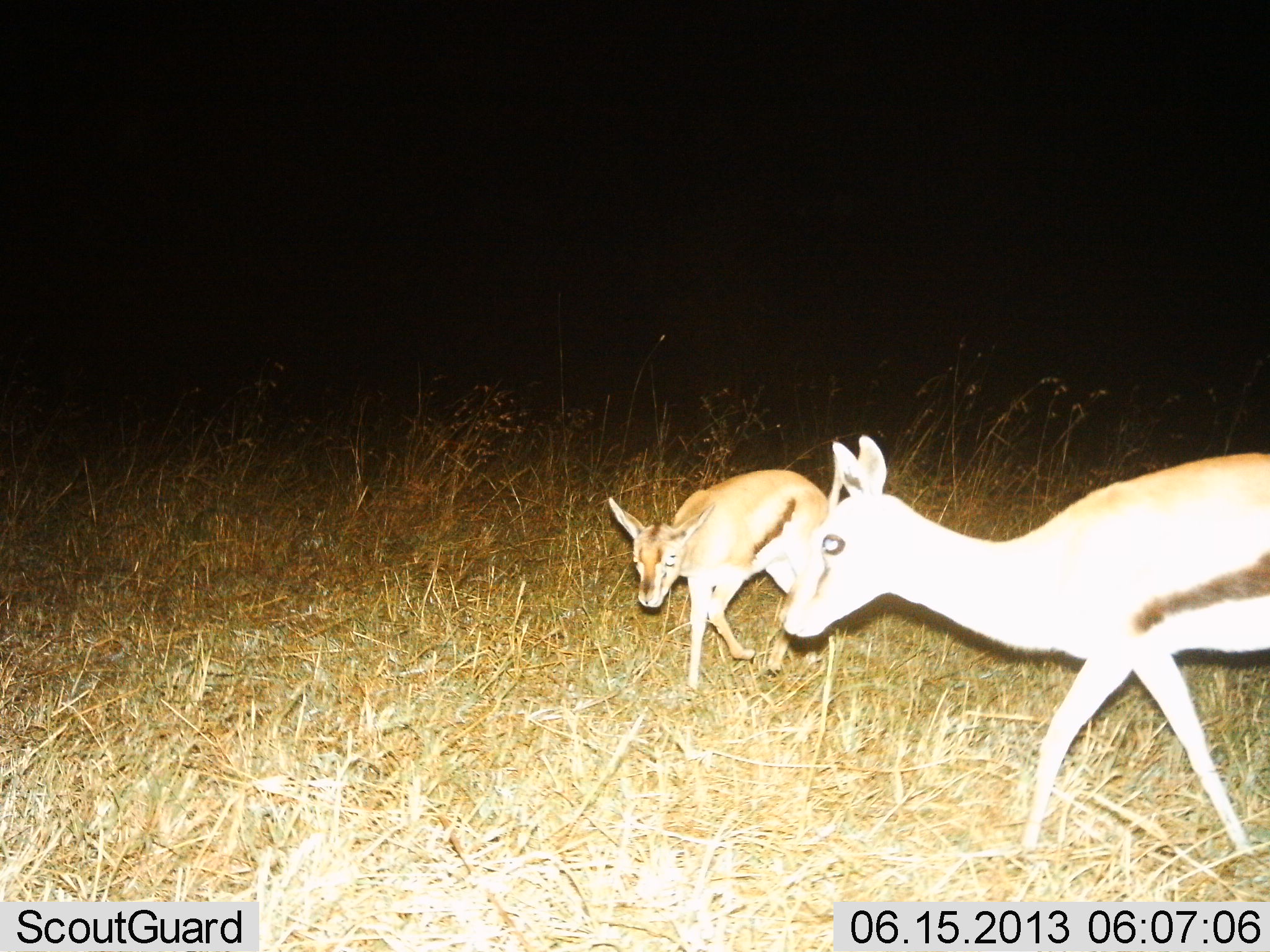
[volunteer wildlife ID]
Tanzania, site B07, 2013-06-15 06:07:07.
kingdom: Animalia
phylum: Chordata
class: Mammalia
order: Artiodactyla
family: Bovidae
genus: Eudorcas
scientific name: Eudorcas thomsonii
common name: thomson's gazelle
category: gazellethomsons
Gazellethomsons (thomson's gazelle) (Eudorcas thomsonii), count 2. Behavior (volunteer vote fractions): standing 21%, resting 0%, moving 86%, interacting 0%. Young present (vote fraction): 36%. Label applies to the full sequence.